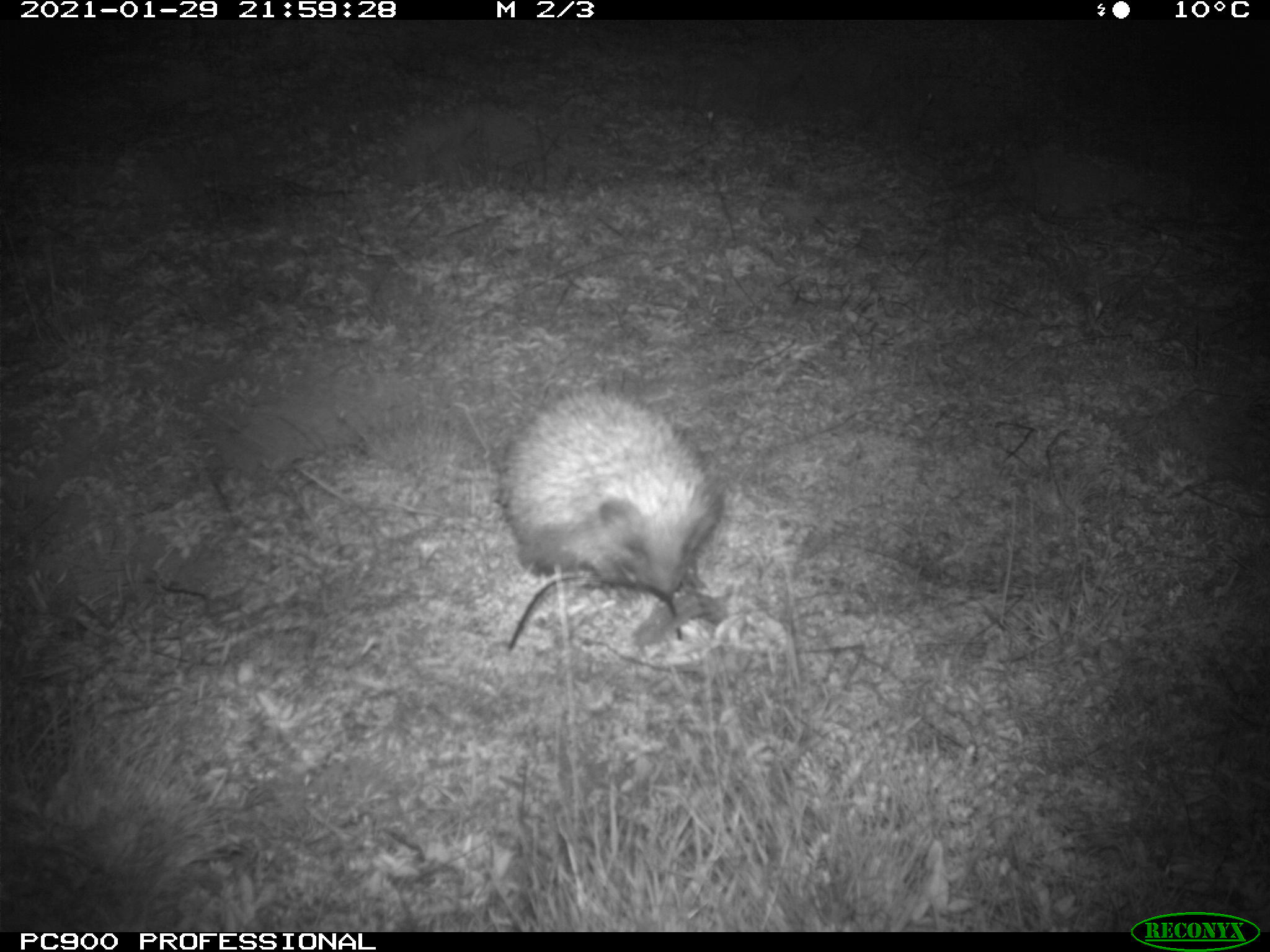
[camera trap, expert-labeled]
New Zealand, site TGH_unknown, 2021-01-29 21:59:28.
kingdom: Animalia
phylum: Chordata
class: Mammalia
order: Eulipotyphla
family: Erinaceidae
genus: Erinaceus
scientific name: Erinaceus europaeus europaeus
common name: european hedgehog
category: hedgehog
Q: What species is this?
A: Hedgehog (european hedgehog) (Erinaceus europaeus europaeus).